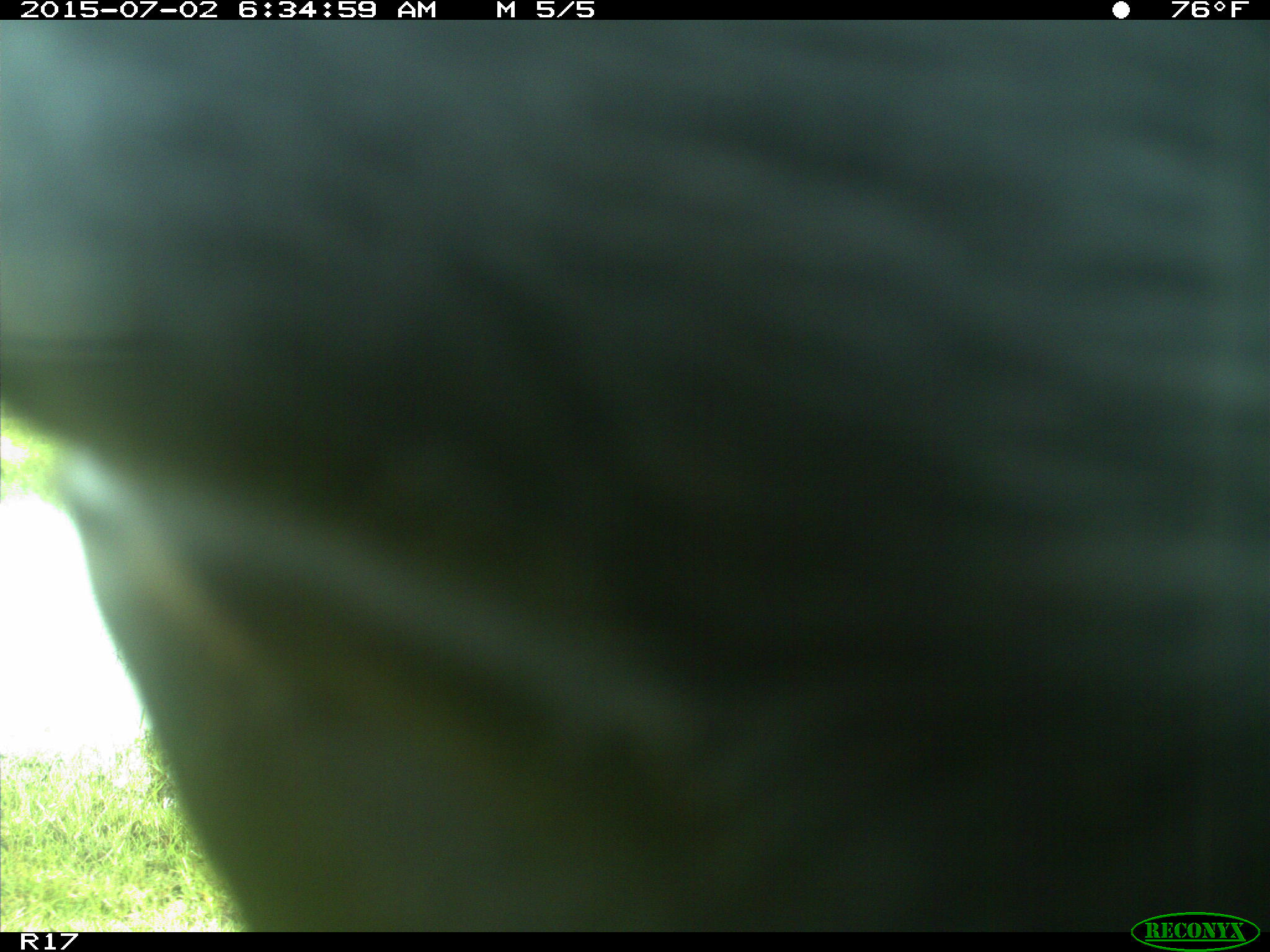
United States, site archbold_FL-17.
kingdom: Animalia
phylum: Chordata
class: Mammalia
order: Artiodactyla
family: Bovidae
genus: Bos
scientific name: Bos taurus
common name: domestic cow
Bos taurus (domestic cow).